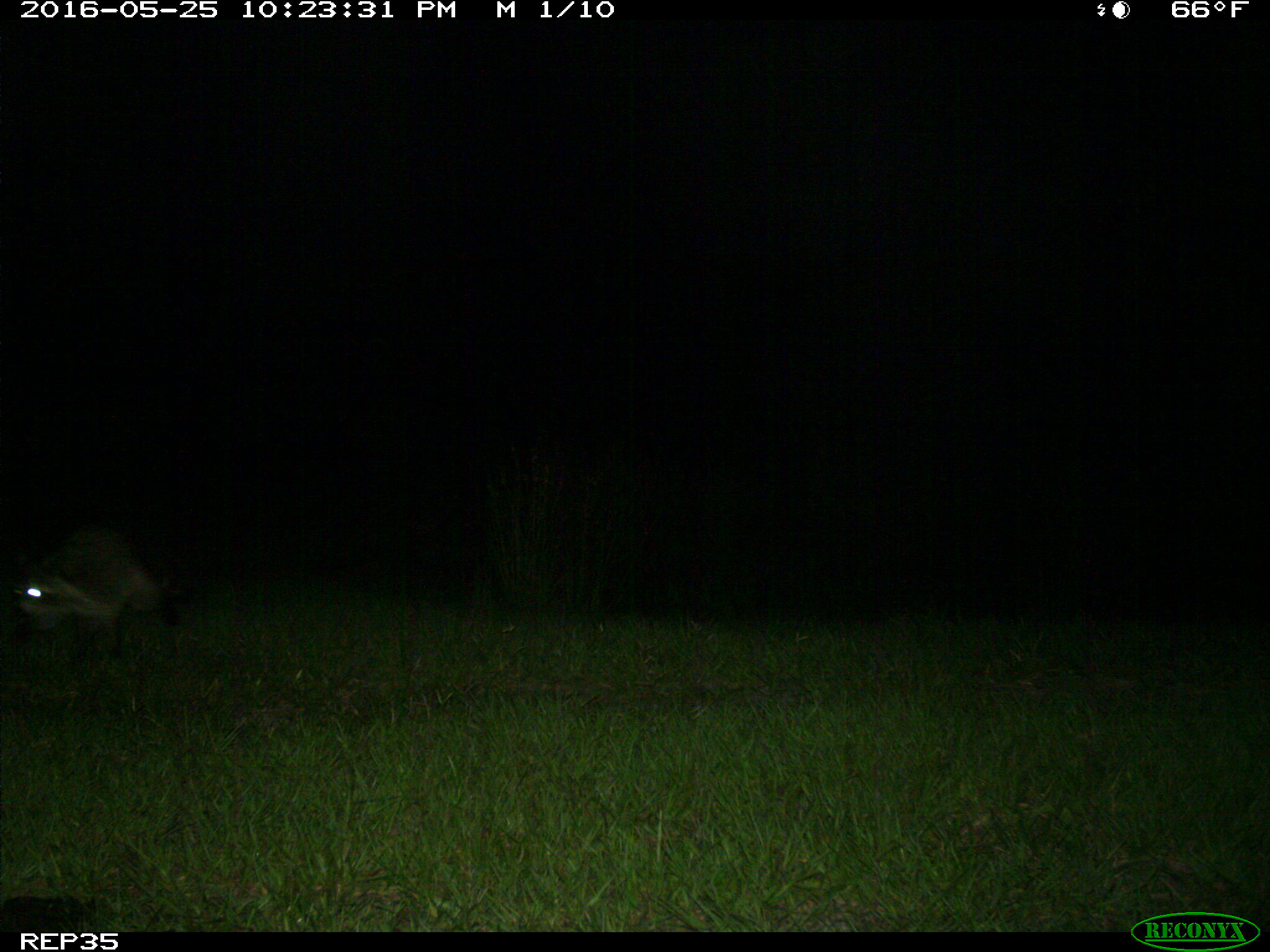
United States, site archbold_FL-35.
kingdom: Animalia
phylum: Chordata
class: Mammalia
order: Carnivora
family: Procyonidae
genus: Procyon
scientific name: Procyon lotor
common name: common raccoon